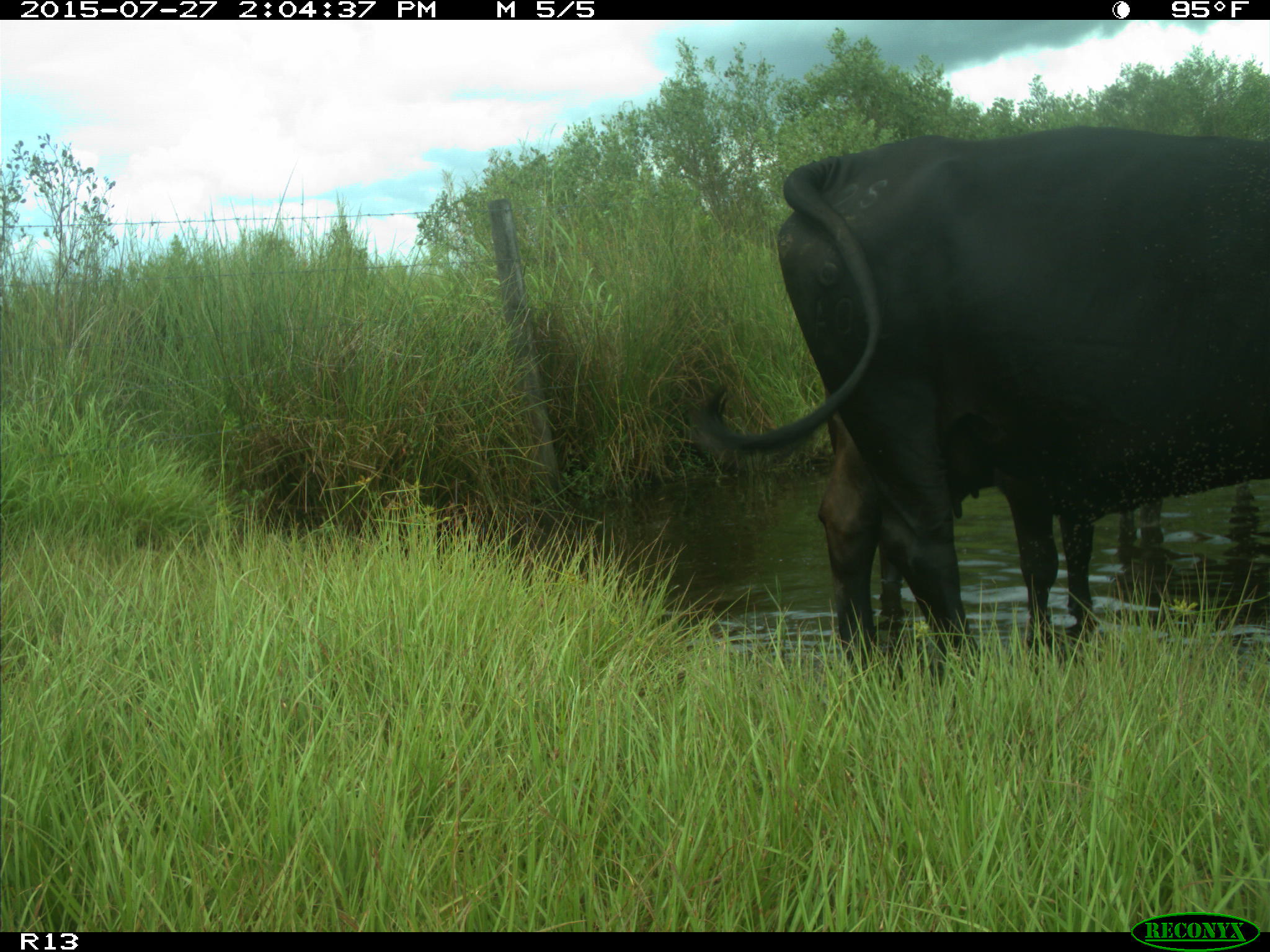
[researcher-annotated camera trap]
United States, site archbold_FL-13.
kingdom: Animalia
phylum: Chordata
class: Mammalia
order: Artiodactyla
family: Bovidae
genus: Bos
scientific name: Bos taurus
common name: domestic cow